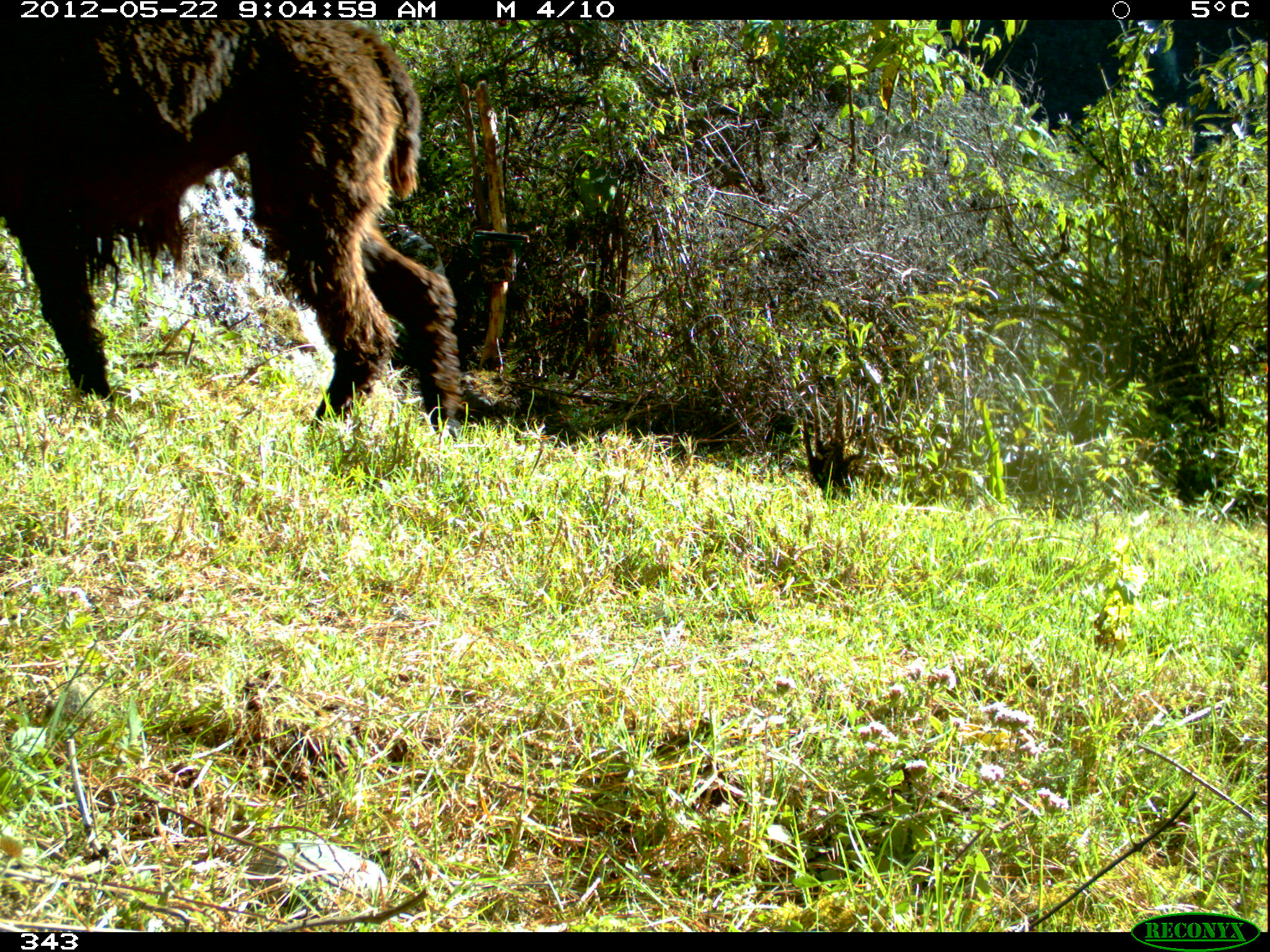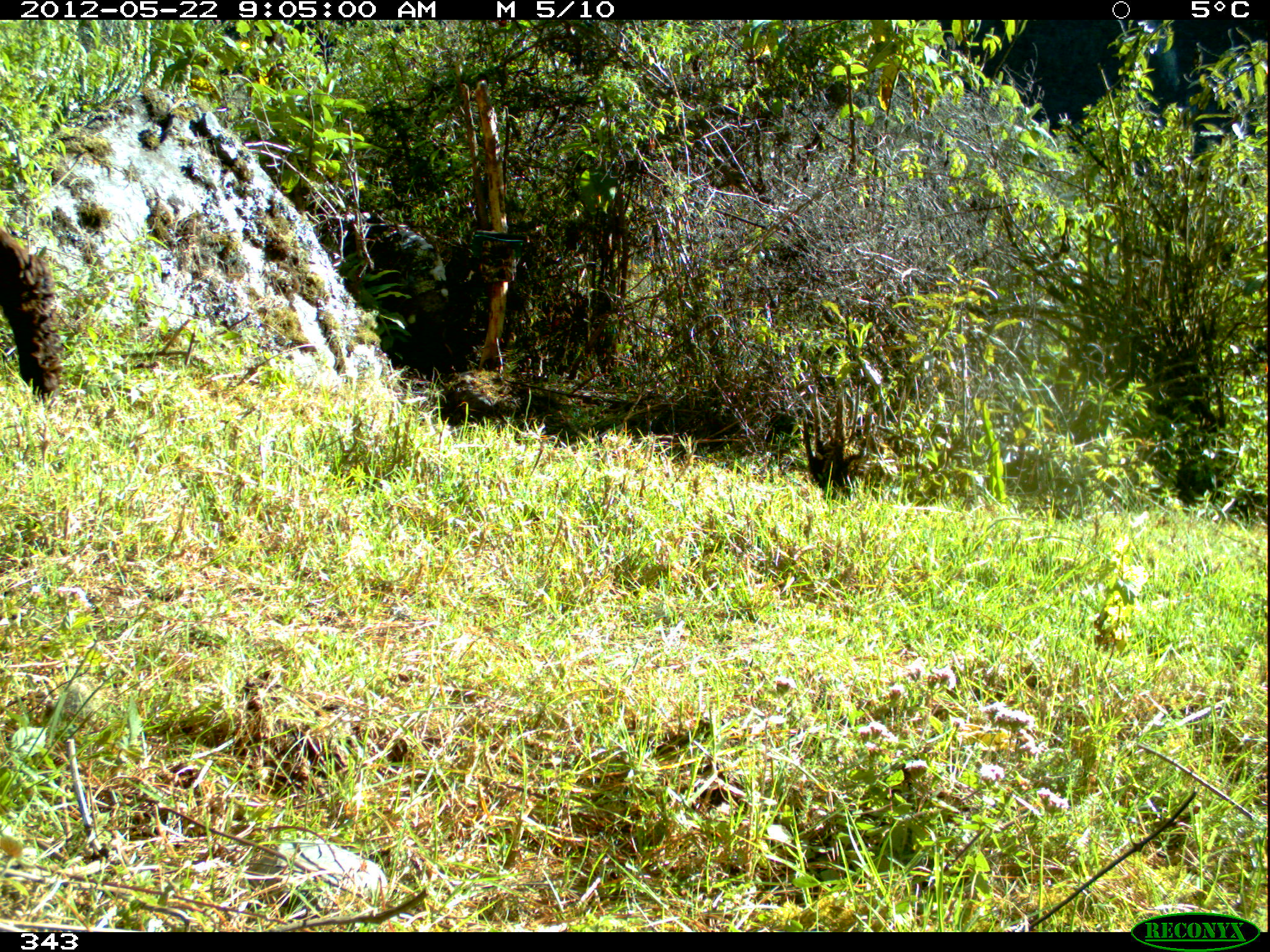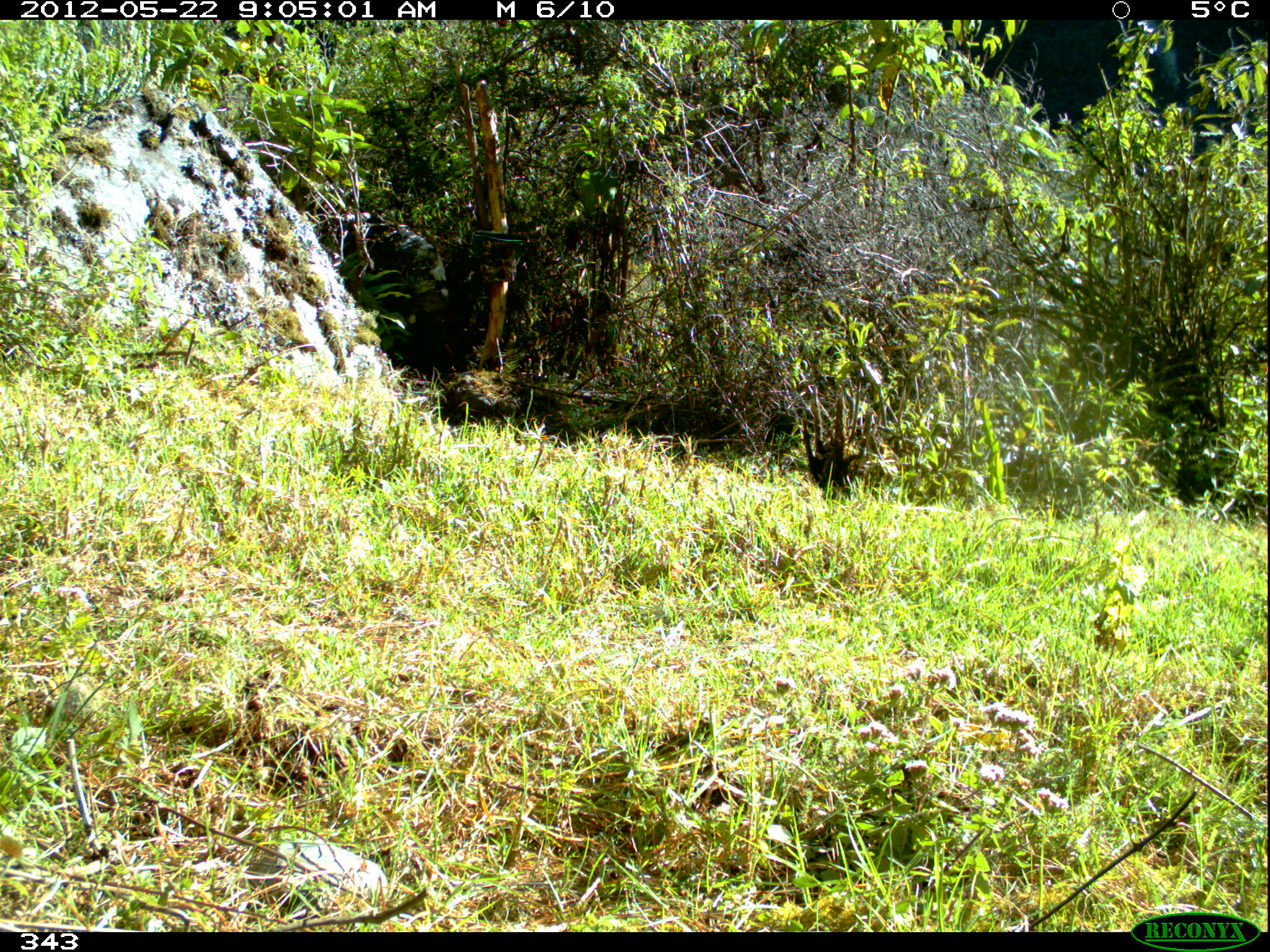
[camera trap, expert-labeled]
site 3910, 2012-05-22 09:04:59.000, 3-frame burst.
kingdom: Animalia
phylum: Chordata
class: Mammalia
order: Artiodactyla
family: Camelidae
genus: Vicugna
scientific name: Vicugna pacos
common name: alpaca